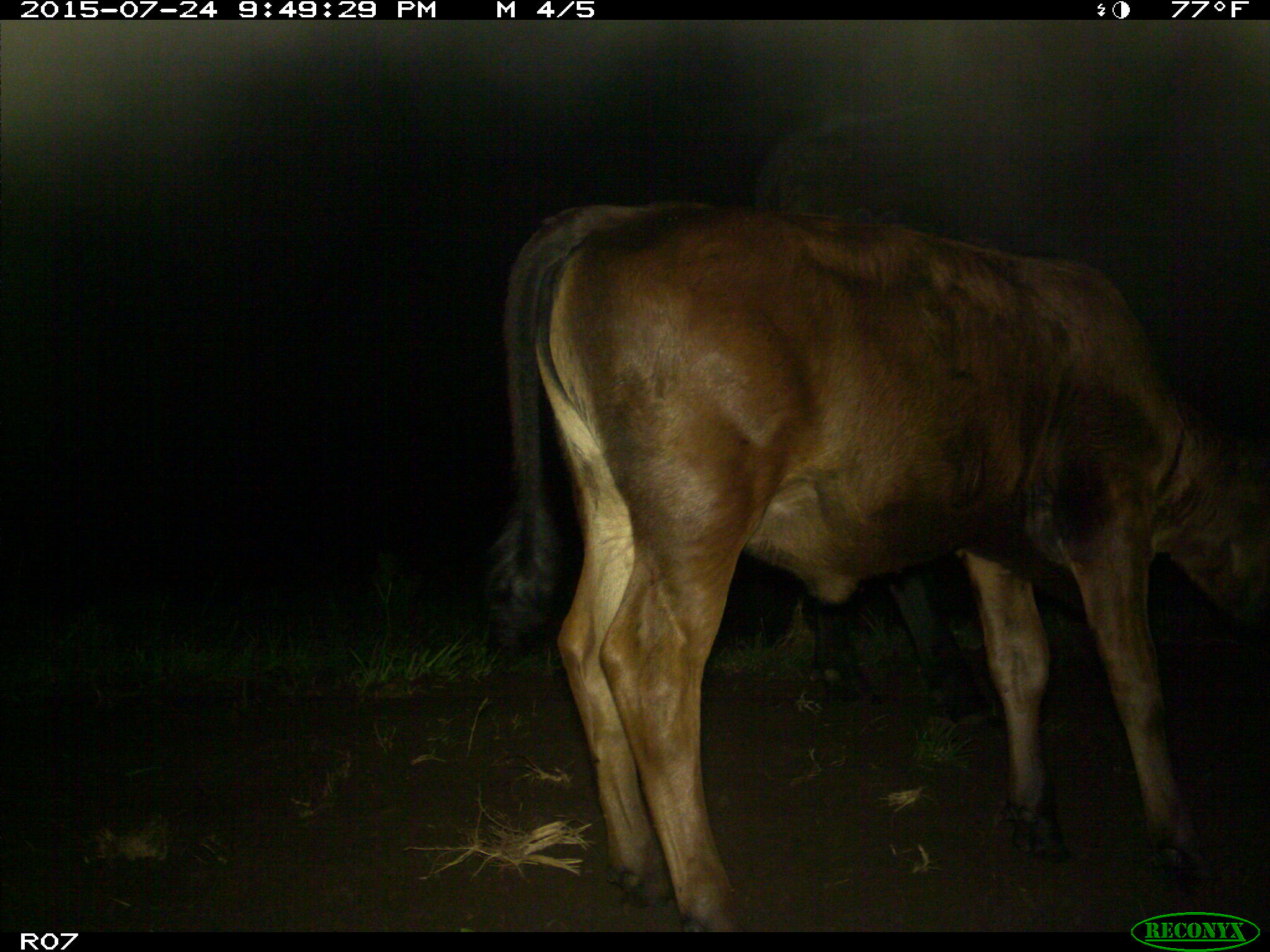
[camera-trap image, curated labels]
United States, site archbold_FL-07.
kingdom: Animalia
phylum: Chordata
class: Mammalia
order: Artiodactyla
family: Bovidae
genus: Bos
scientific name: Bos taurus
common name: domestic cow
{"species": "Bos taurus (domestic cow)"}